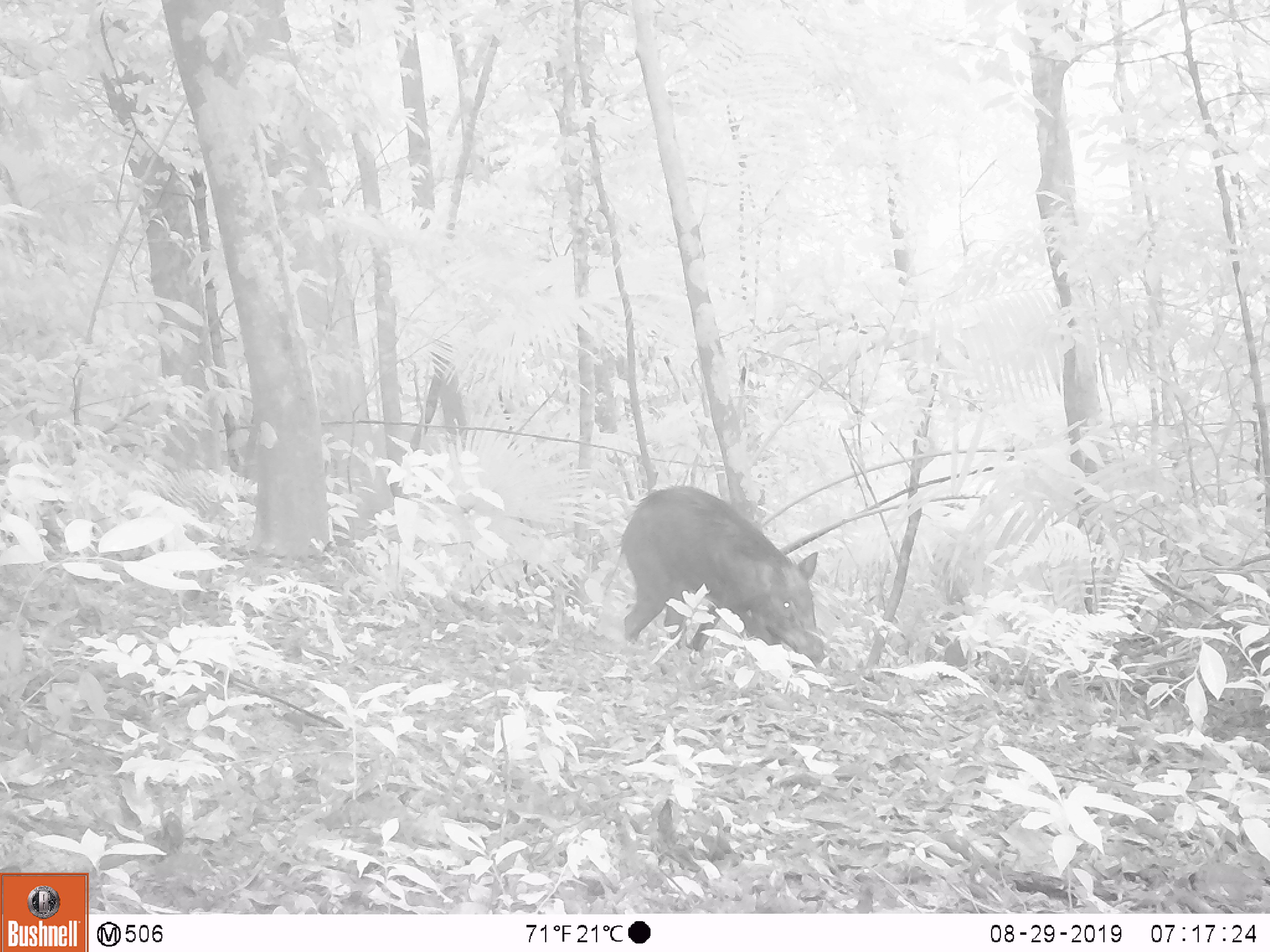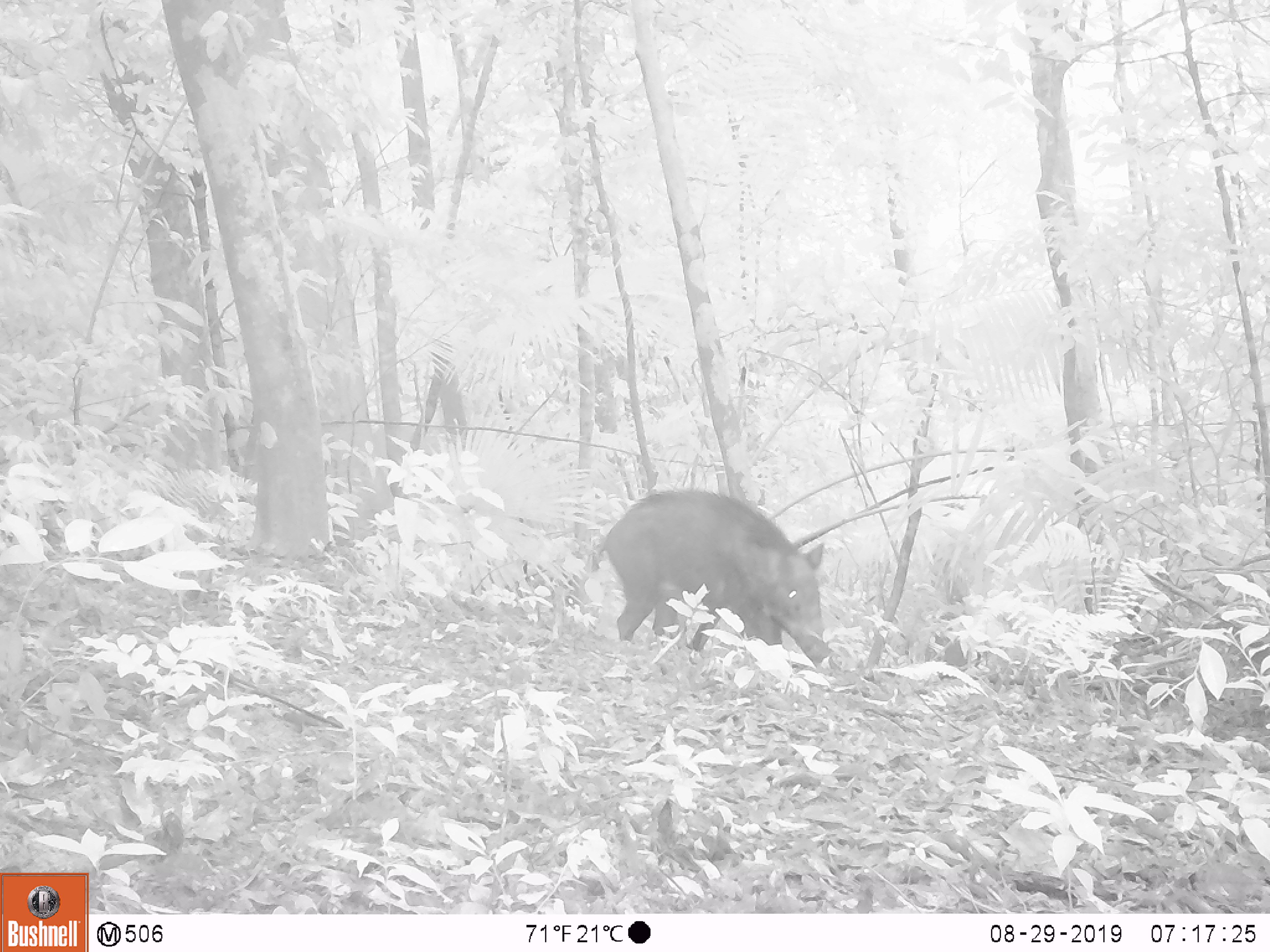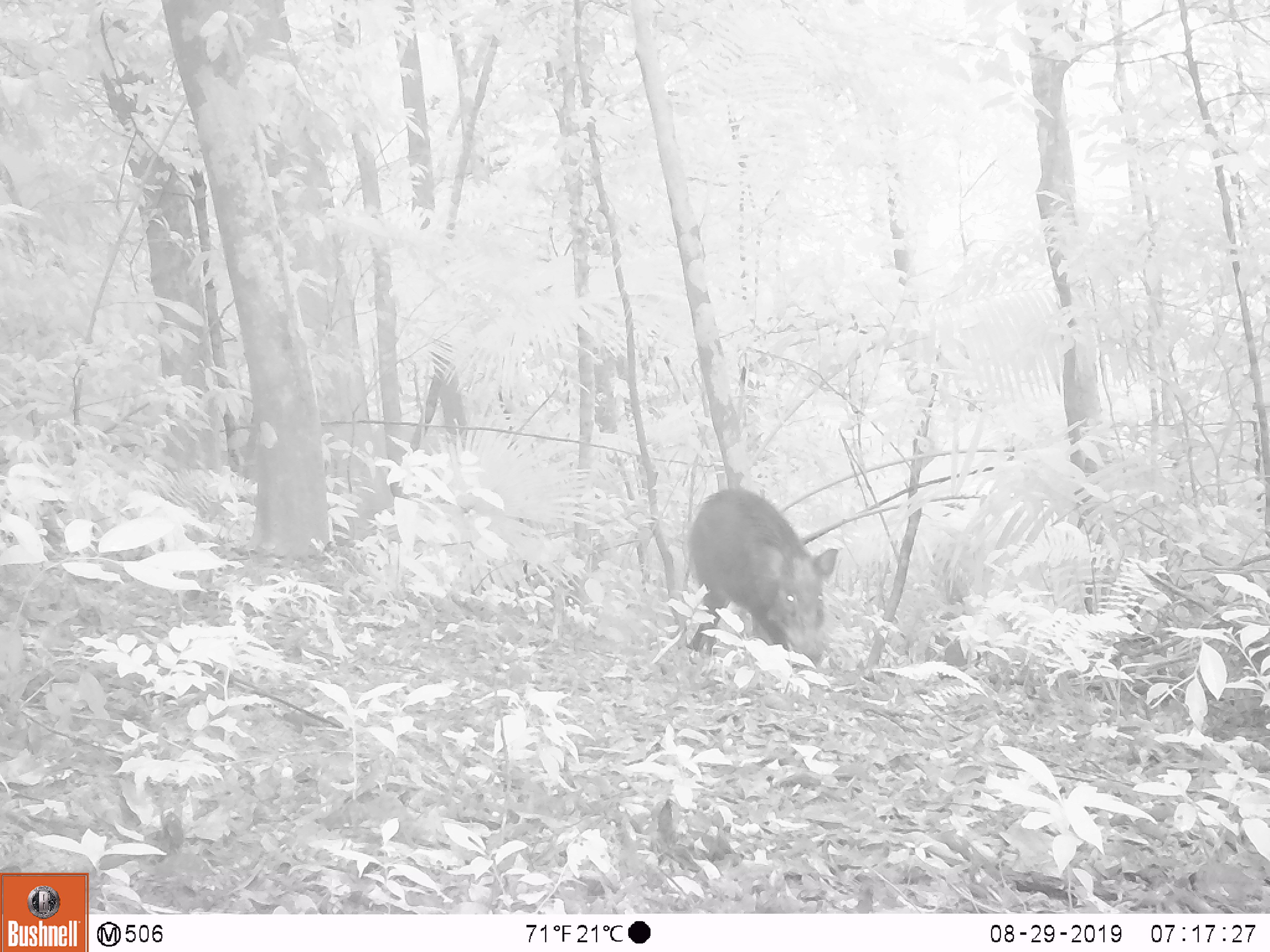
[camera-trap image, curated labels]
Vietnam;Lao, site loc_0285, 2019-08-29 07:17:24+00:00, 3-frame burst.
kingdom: Animalia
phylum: Chordata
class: Mammalia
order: Artiodactyla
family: Suidae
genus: Sus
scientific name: Sus scrofa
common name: eurasian wild pig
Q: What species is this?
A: Eurasian wild pig (Sus scrofa).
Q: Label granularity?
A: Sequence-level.